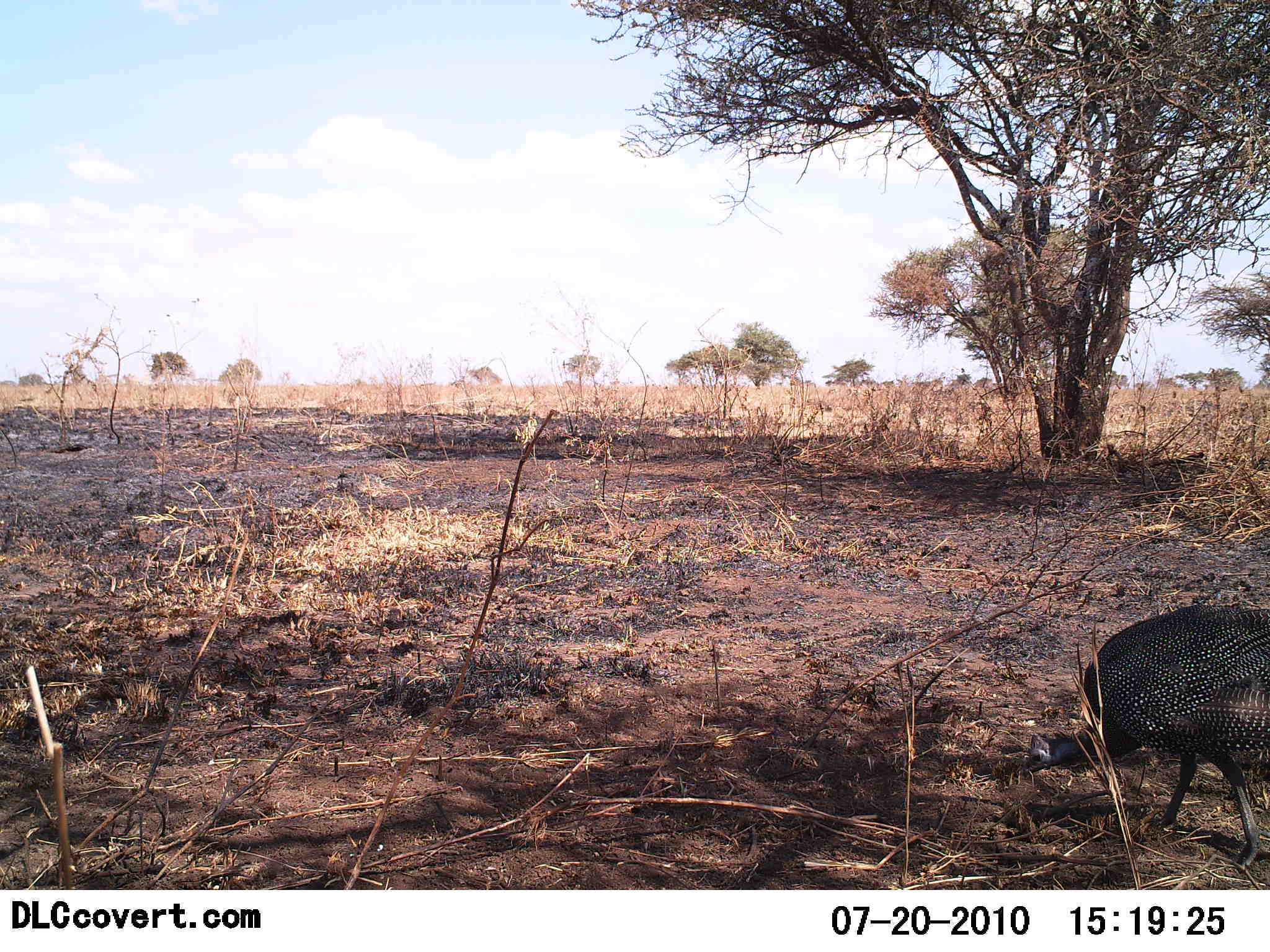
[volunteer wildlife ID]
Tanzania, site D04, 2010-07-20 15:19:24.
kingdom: Animalia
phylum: Chordata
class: Aves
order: Galliformes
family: Numididae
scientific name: Numididae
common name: guinea fowl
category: guineafowl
Guineafowl (guinea fowl) (Numididae), count 1. Behavior (volunteer vote fractions): standing 17%, resting 0%, moving 25%, interacting 0%. Young present (vote fraction): 0%. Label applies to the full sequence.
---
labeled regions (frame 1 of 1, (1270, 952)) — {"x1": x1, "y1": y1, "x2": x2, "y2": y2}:
animal: {"x1": 1017, "y1": 603, "x2": 1270, "y2": 871}